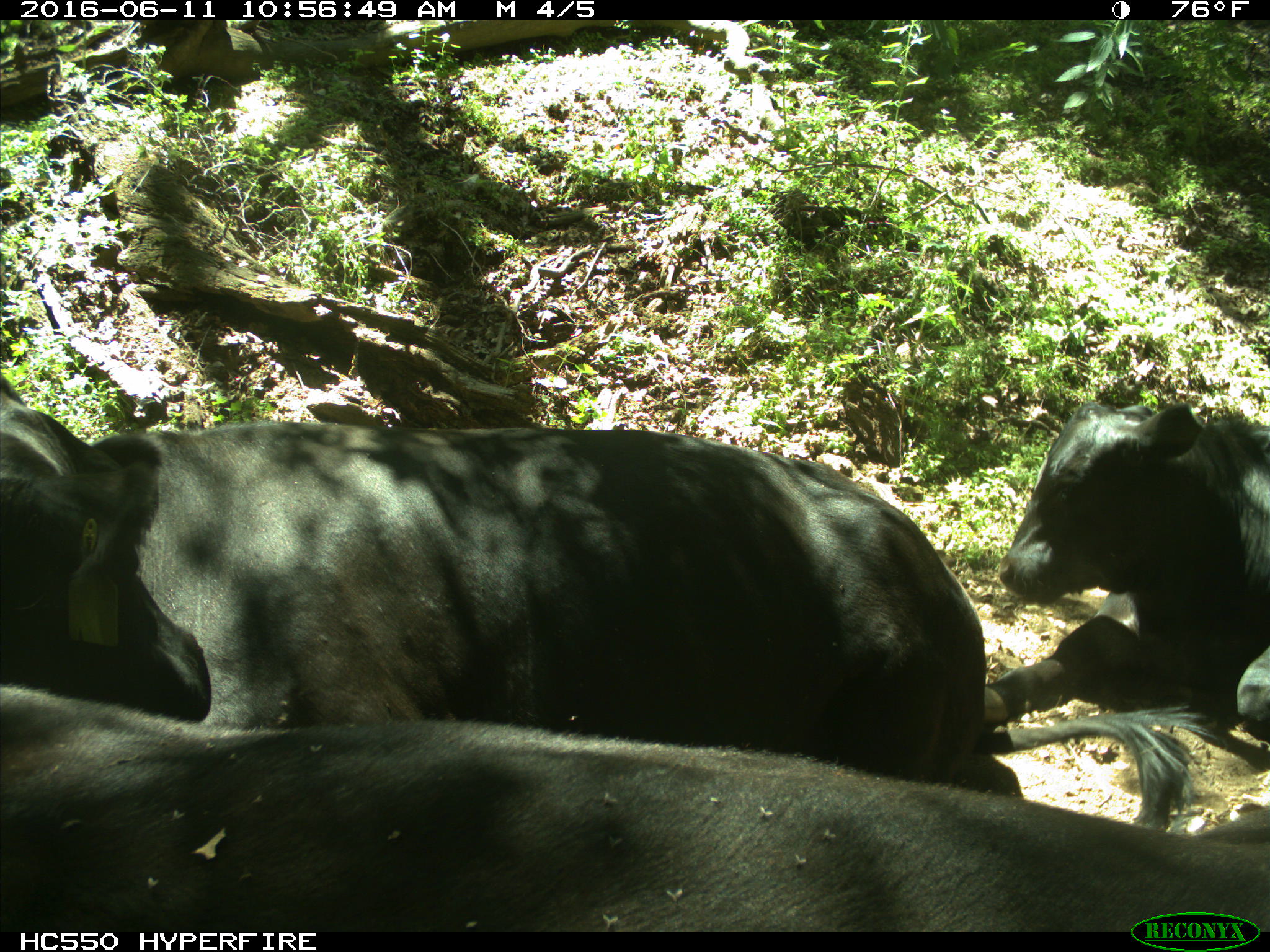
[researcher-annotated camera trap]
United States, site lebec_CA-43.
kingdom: Animalia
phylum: Chordata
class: Mammalia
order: Artiodactyla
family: Bovidae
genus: Bos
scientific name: Bos taurus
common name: domestic cow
Bos taurus (domestic cow).